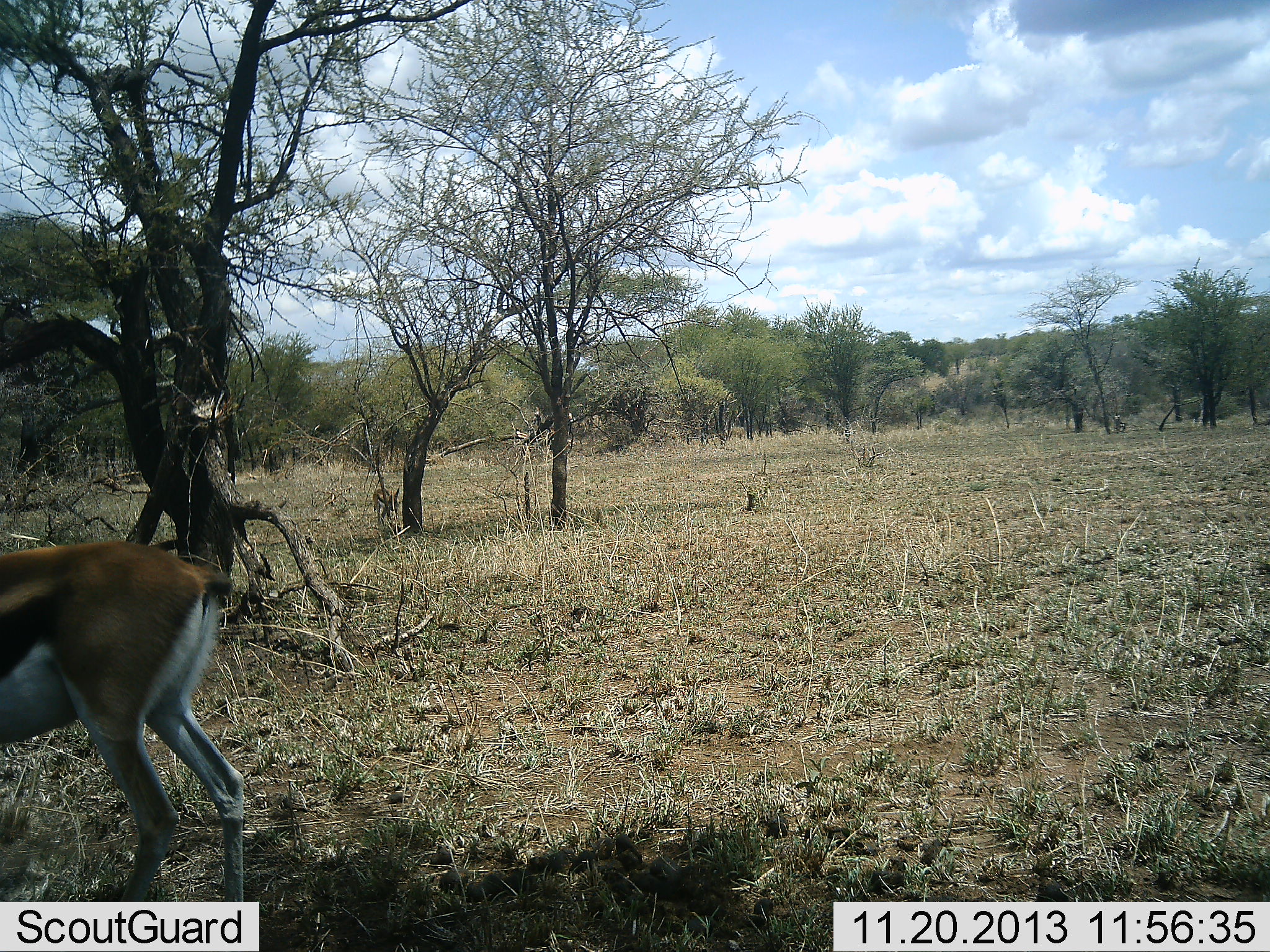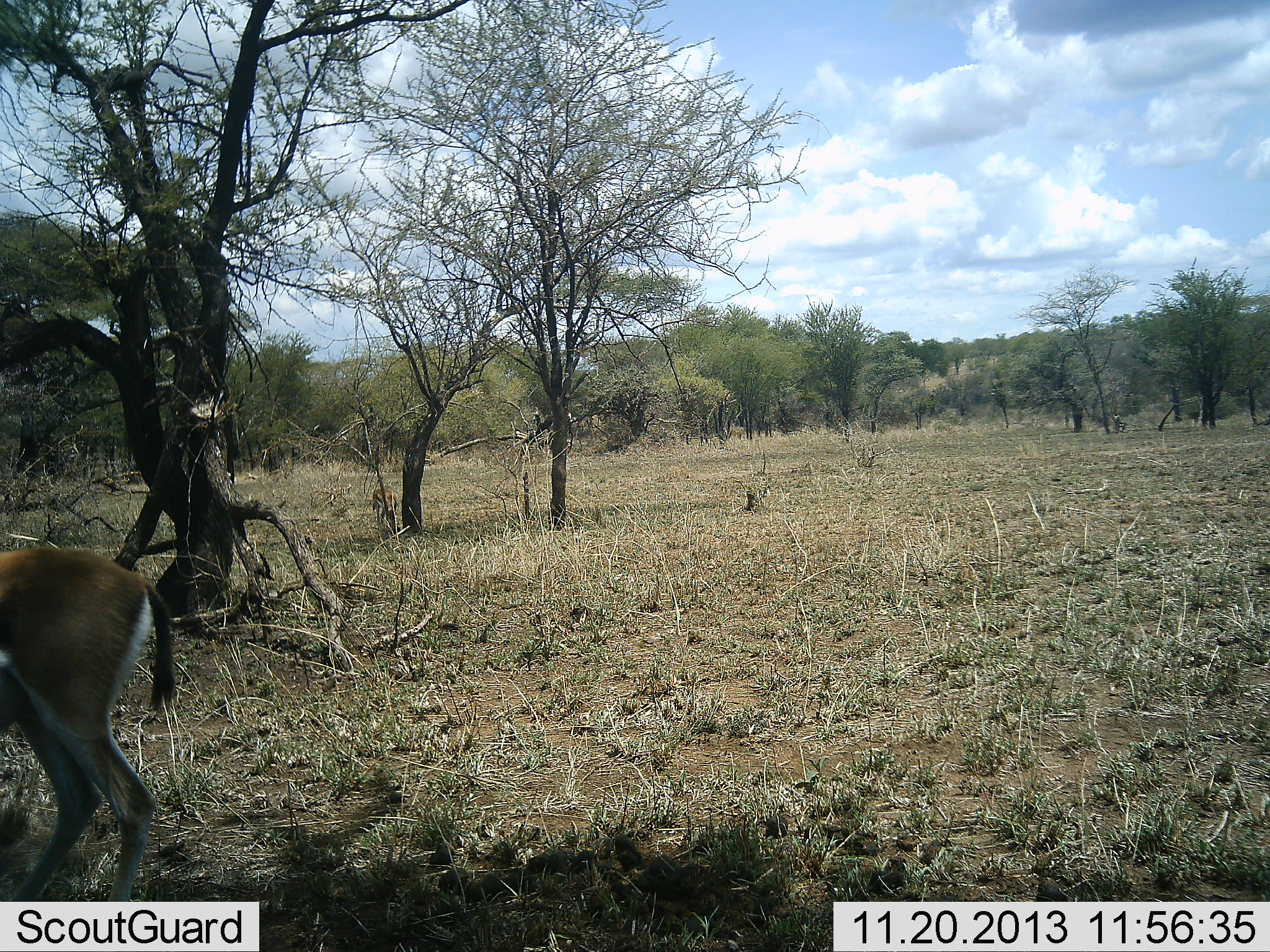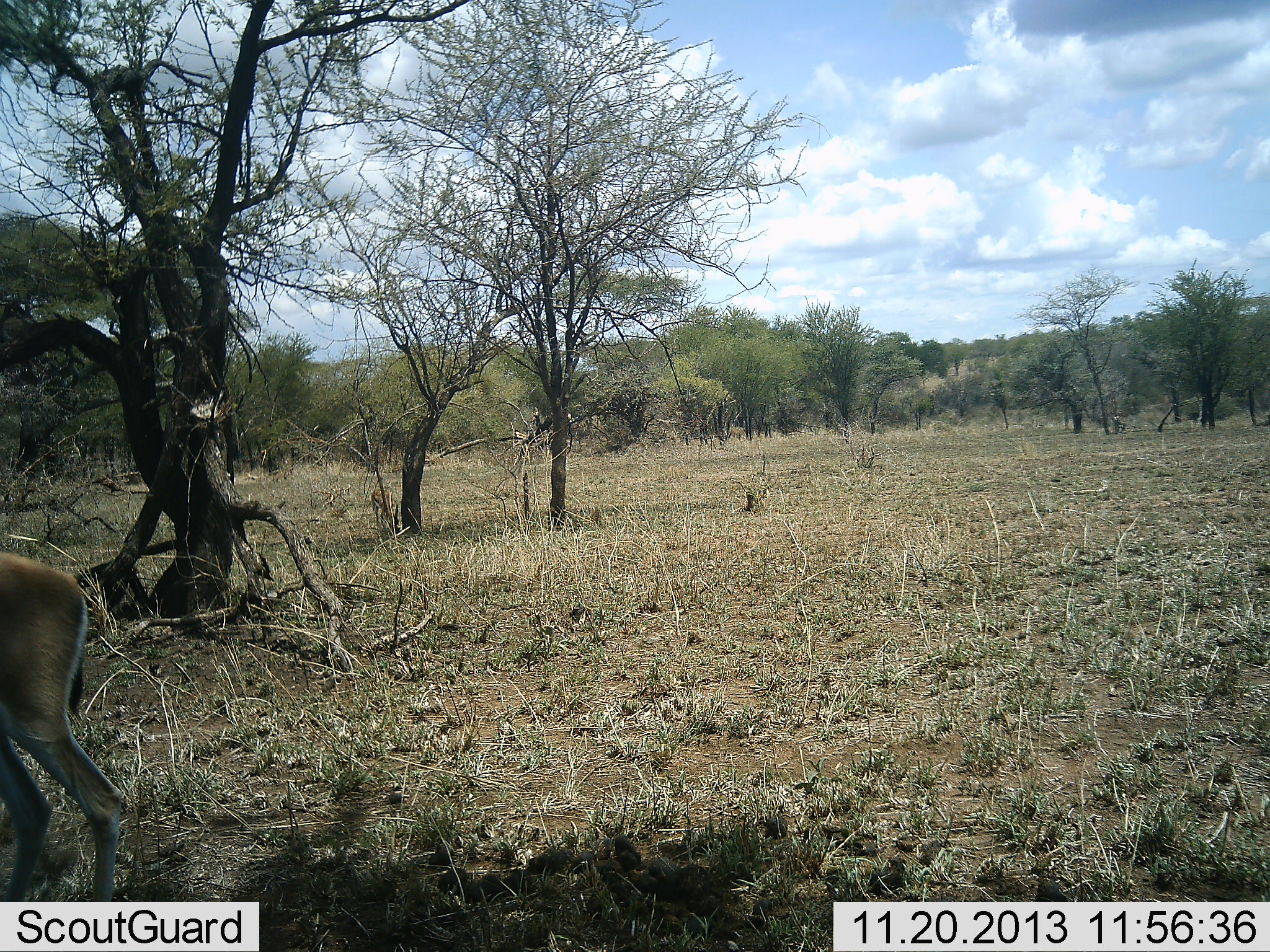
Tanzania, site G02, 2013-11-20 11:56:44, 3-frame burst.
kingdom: Animalia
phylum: Chordata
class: Mammalia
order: Artiodactyla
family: Bovidae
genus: Eudorcas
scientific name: Eudorcas thomsonii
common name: thomson's gazelle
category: gazellethomsons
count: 2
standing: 10%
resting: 0%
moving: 90%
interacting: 0%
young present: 0%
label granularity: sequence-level